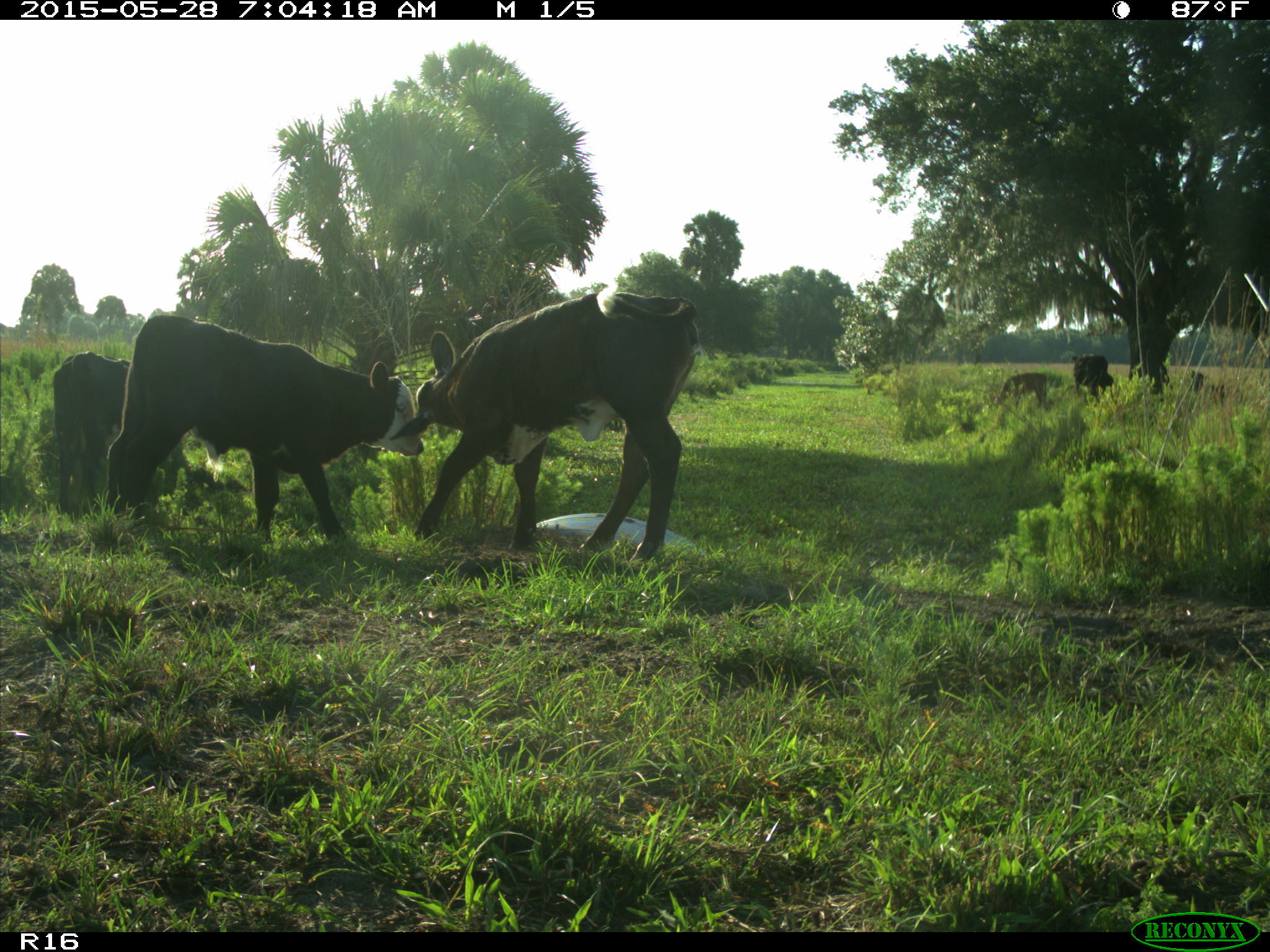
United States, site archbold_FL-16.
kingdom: Animalia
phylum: Chordata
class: Mammalia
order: Artiodactyla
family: Bovidae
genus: Bos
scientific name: Bos taurus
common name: domestic cow